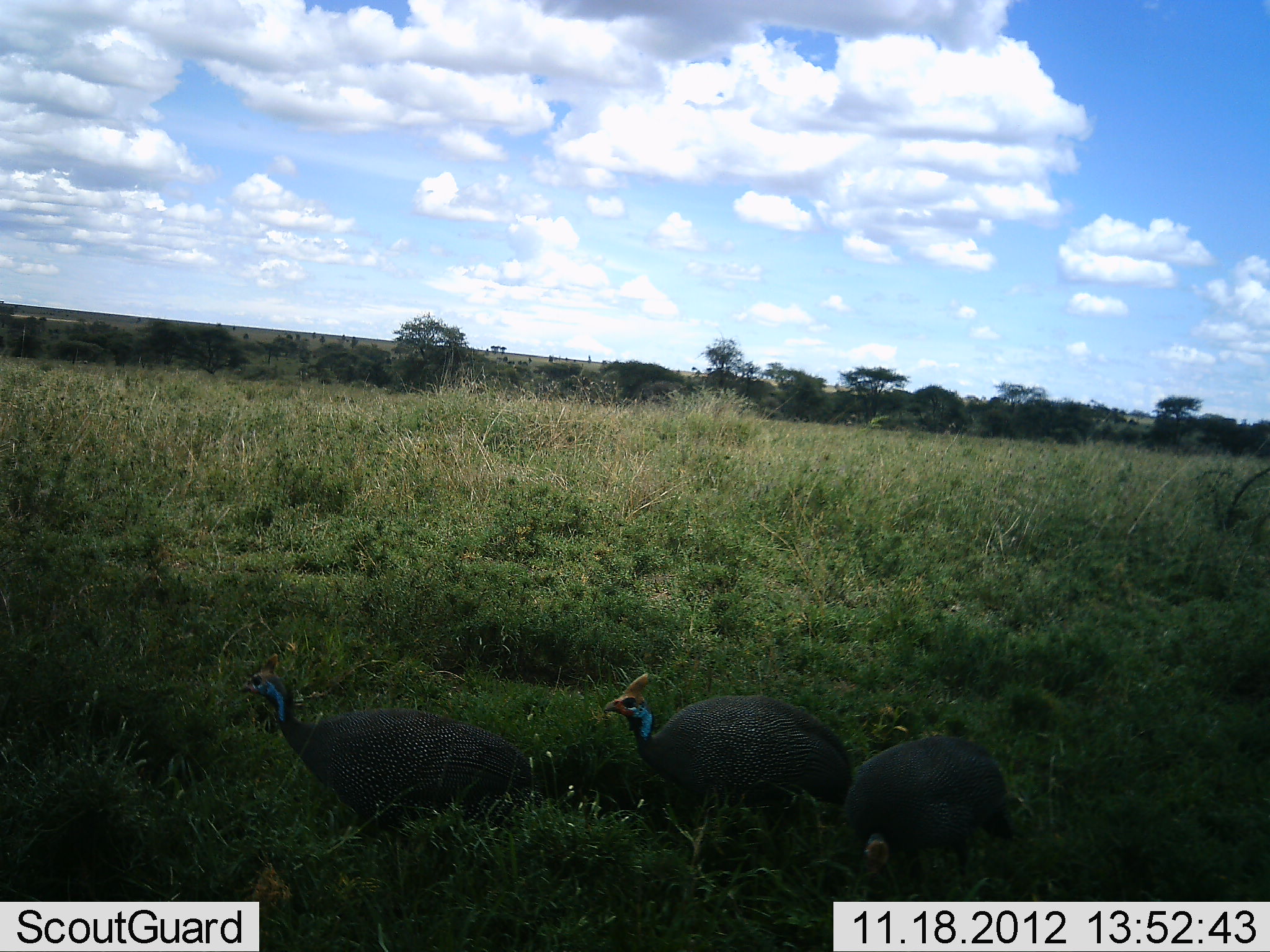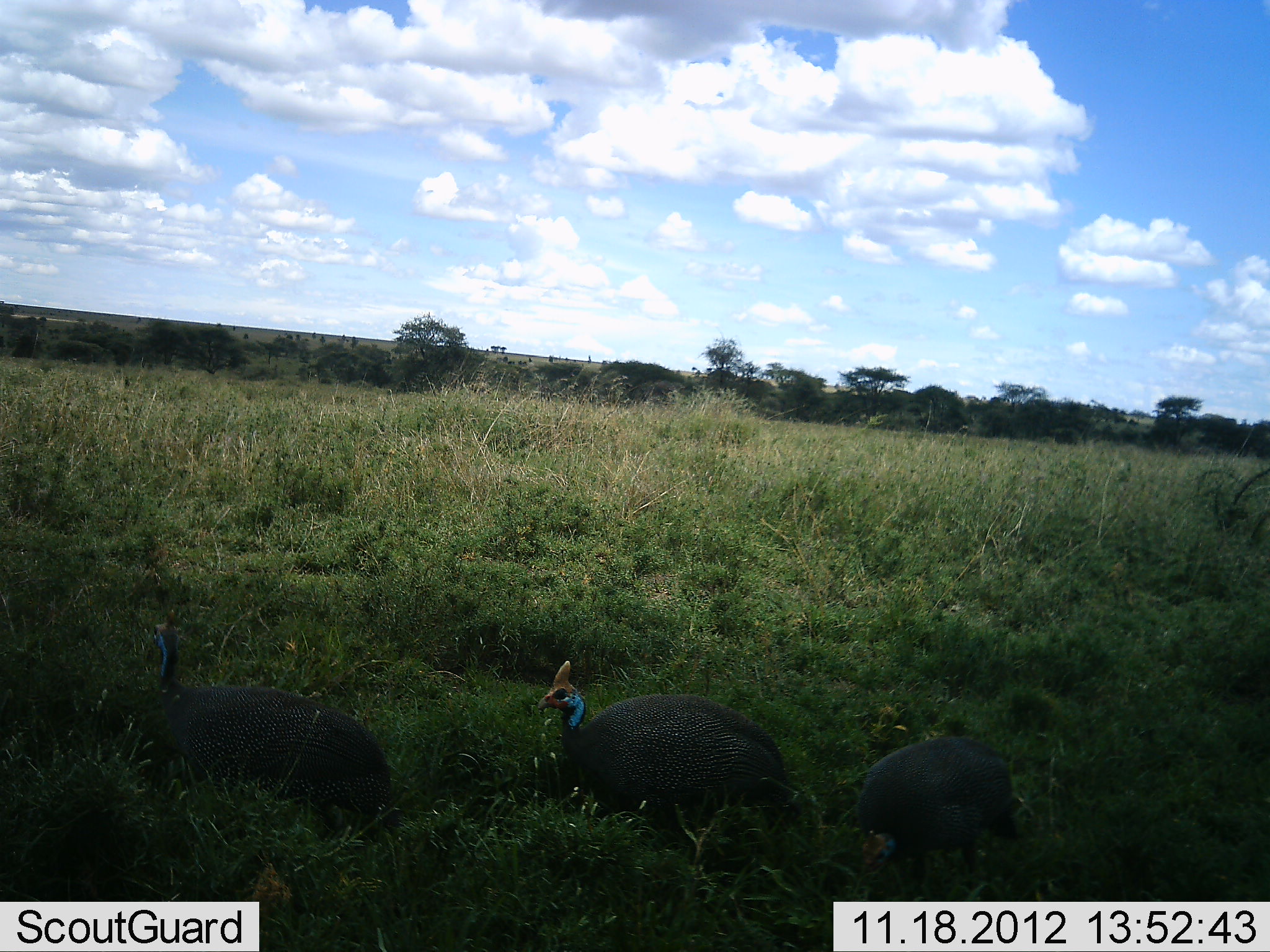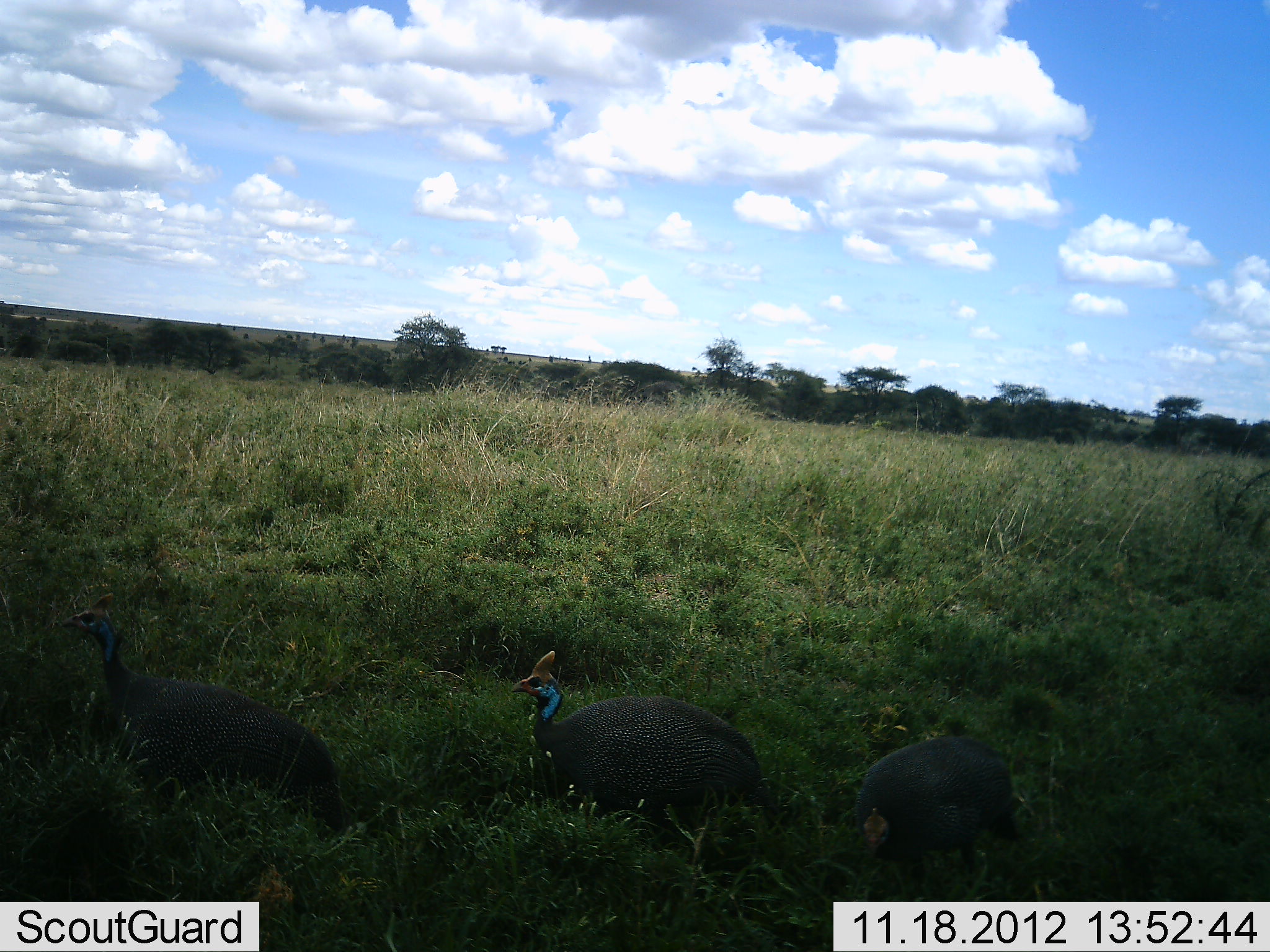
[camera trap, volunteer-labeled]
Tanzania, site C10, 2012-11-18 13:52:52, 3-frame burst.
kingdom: Animalia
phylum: Chordata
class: Aves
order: Galliformes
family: Numididae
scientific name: Numididae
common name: guinea fowl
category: guineafowl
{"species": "guineafowl (guinea fowl) (Numididae)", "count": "3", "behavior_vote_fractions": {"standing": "10%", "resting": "0%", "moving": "70%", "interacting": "0%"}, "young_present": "0%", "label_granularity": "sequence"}